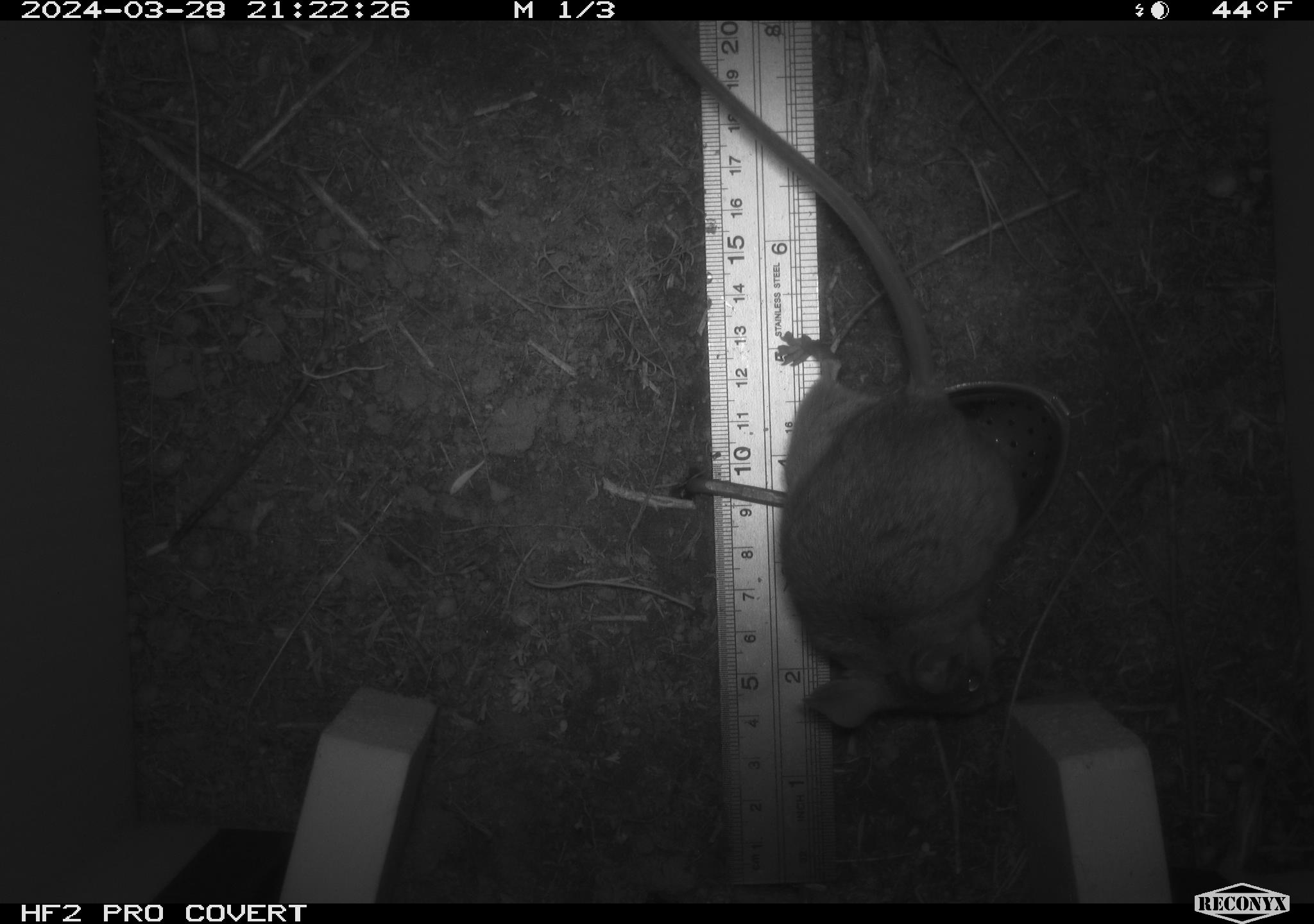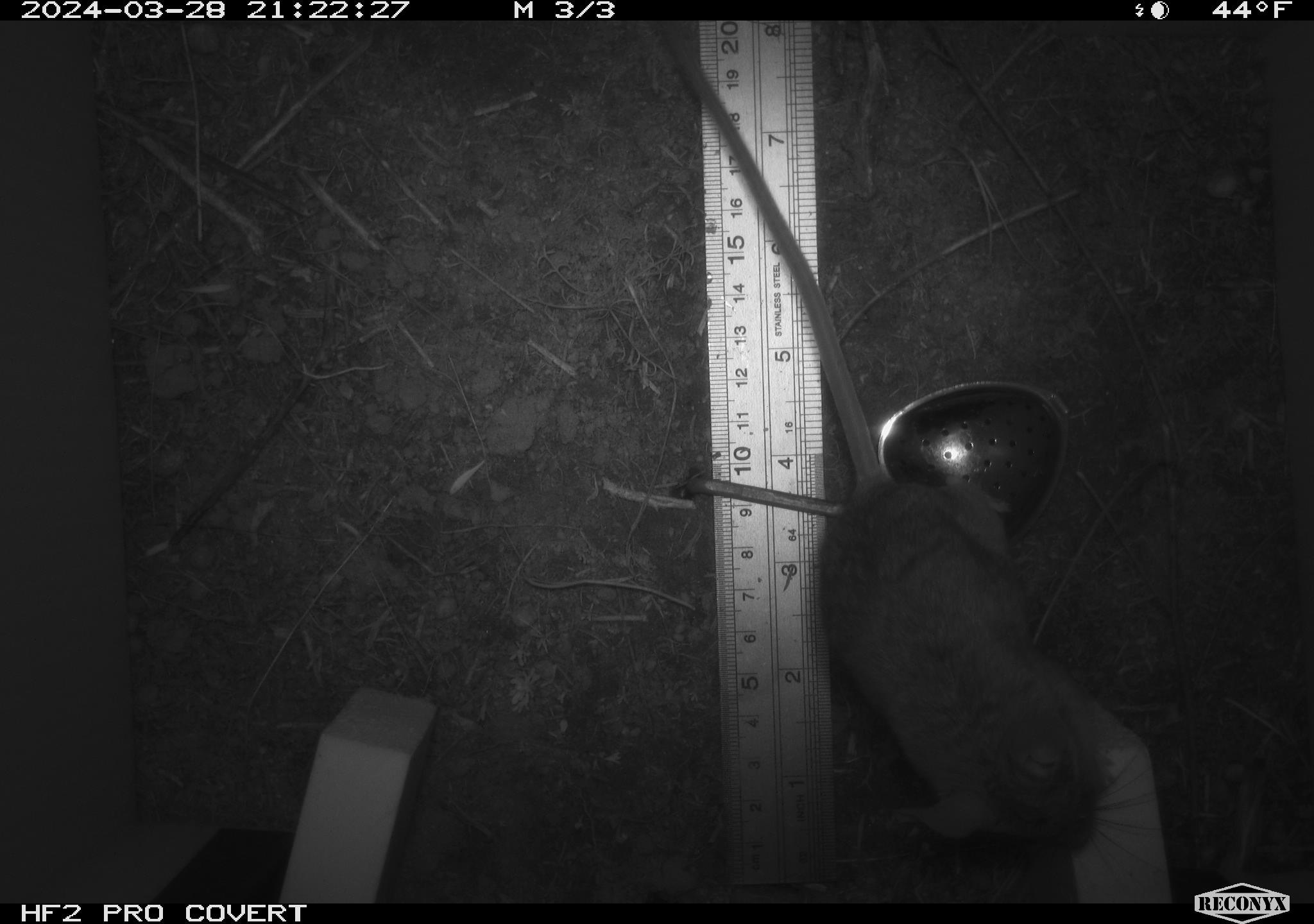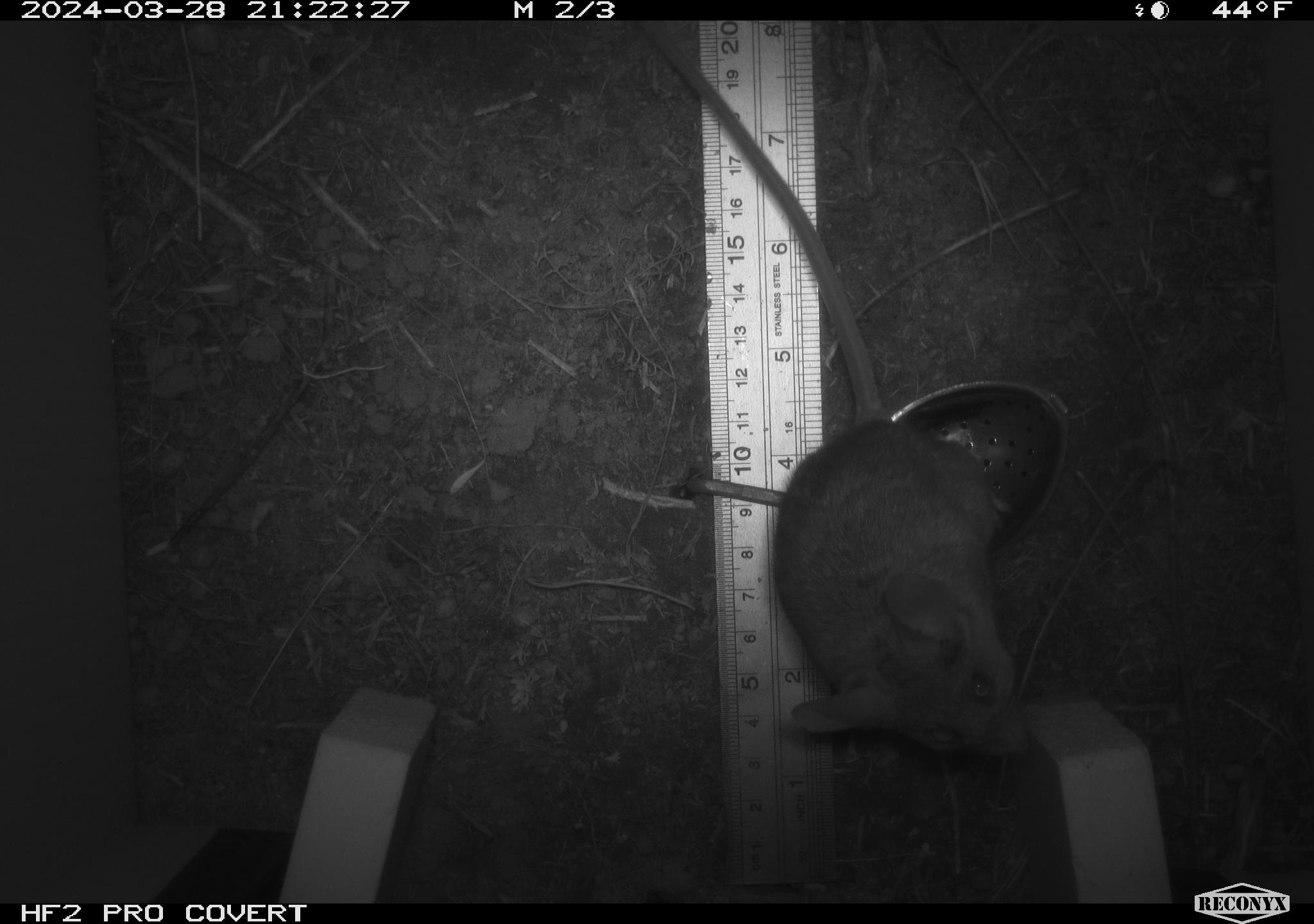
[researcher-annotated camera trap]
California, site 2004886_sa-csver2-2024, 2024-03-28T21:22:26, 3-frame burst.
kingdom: Animalia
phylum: Chordata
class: Mammalia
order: Rodentia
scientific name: Rodentia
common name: rodent